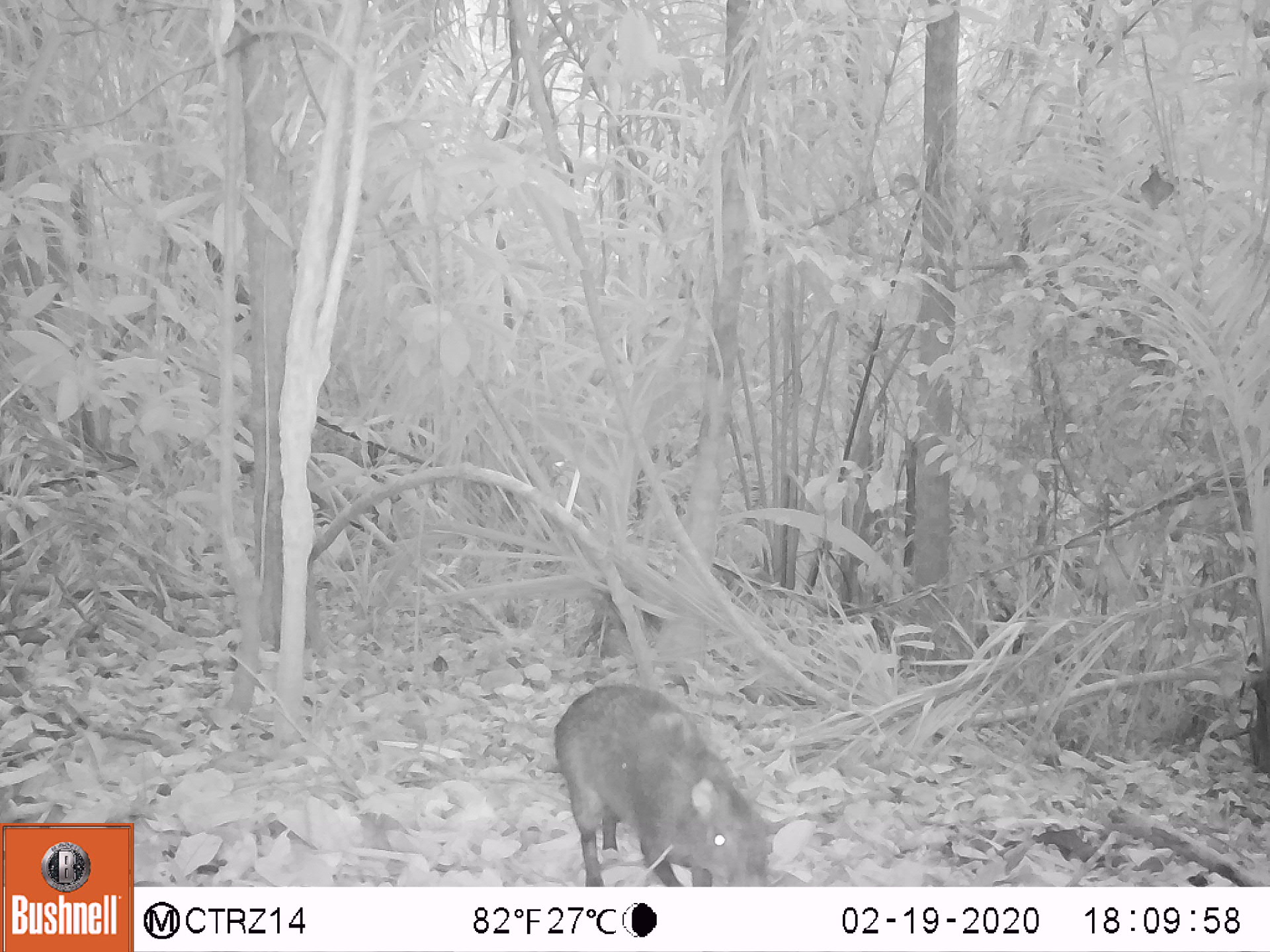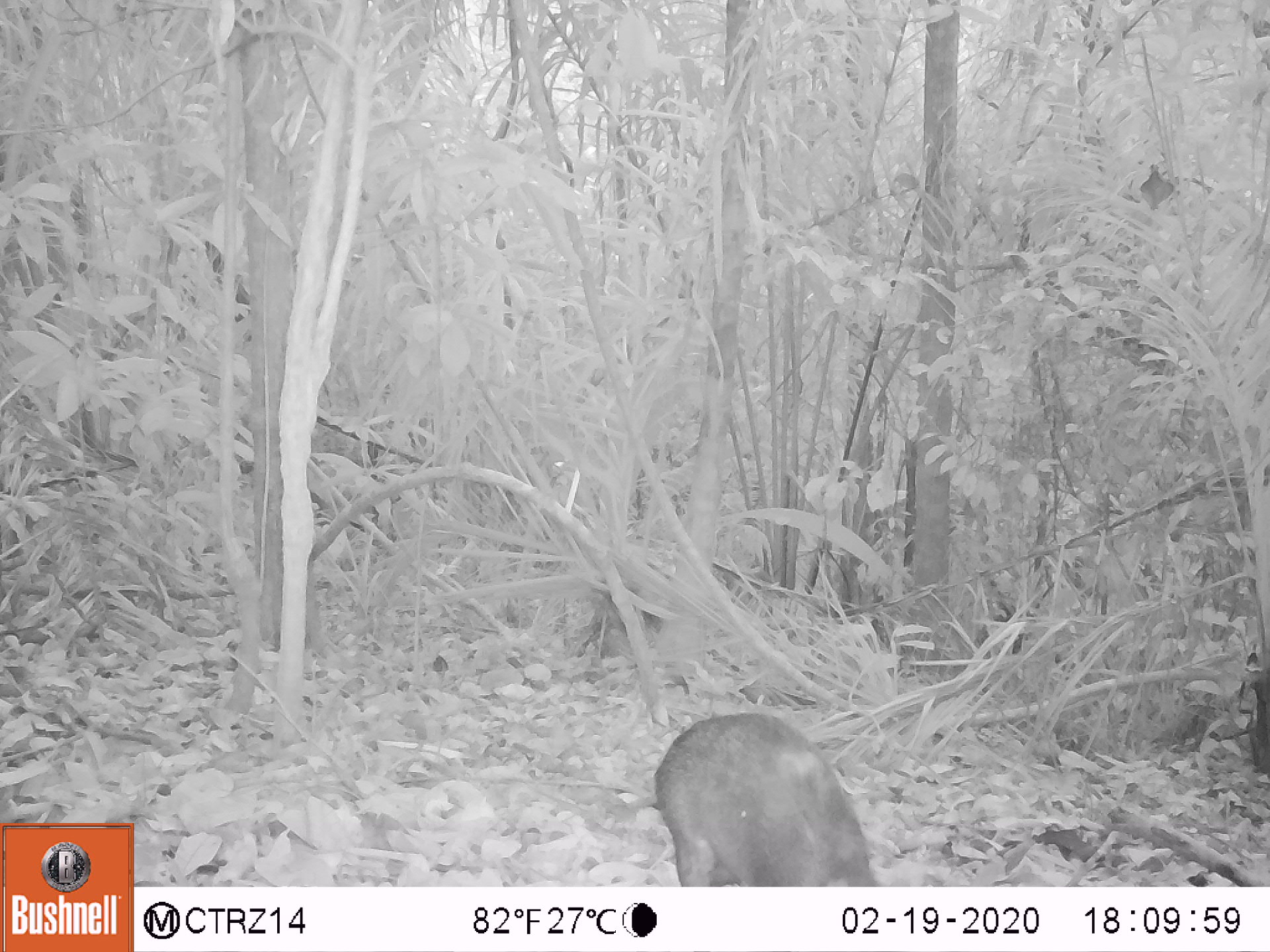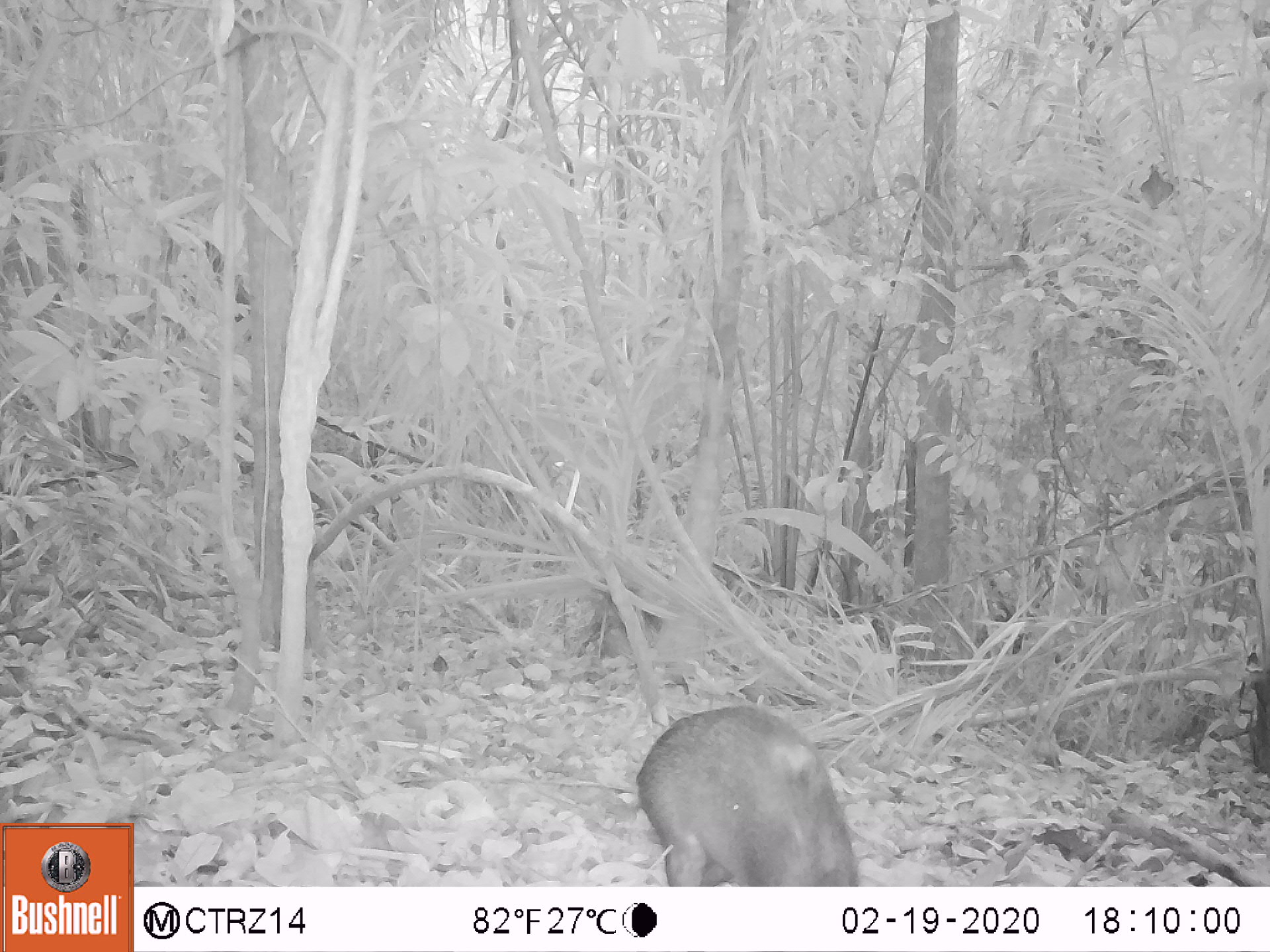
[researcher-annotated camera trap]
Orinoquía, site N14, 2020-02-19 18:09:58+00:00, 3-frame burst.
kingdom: Animalia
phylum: Chordata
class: Mammalia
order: Rodentia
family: Dasyproctidae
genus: Dasyprocta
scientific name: Dasyprocta fuliginosa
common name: black agouti